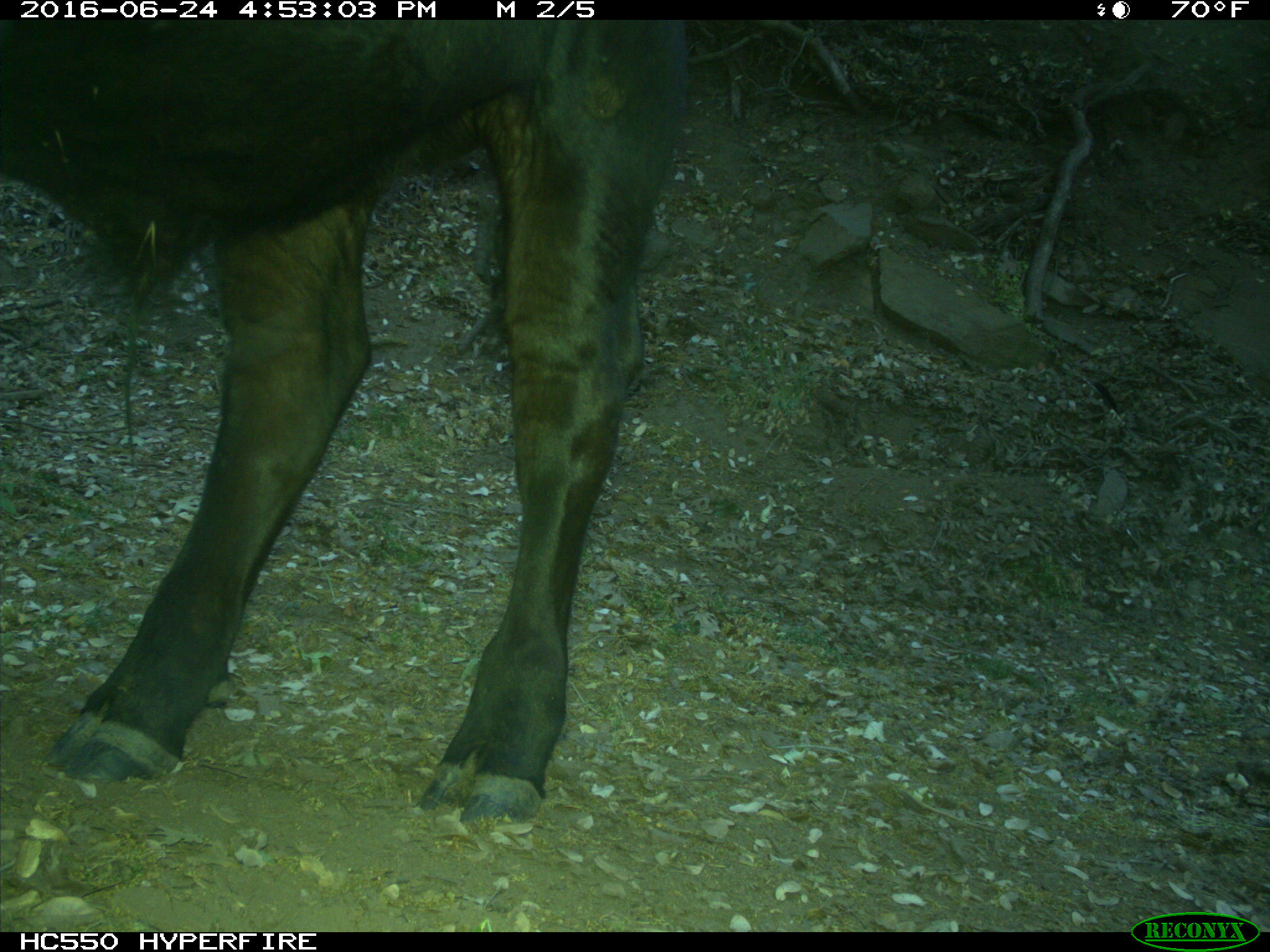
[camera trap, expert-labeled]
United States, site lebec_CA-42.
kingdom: Animalia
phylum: Chordata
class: Mammalia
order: Artiodactyla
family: Bovidae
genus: Bos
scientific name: Bos taurus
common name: domestic cow